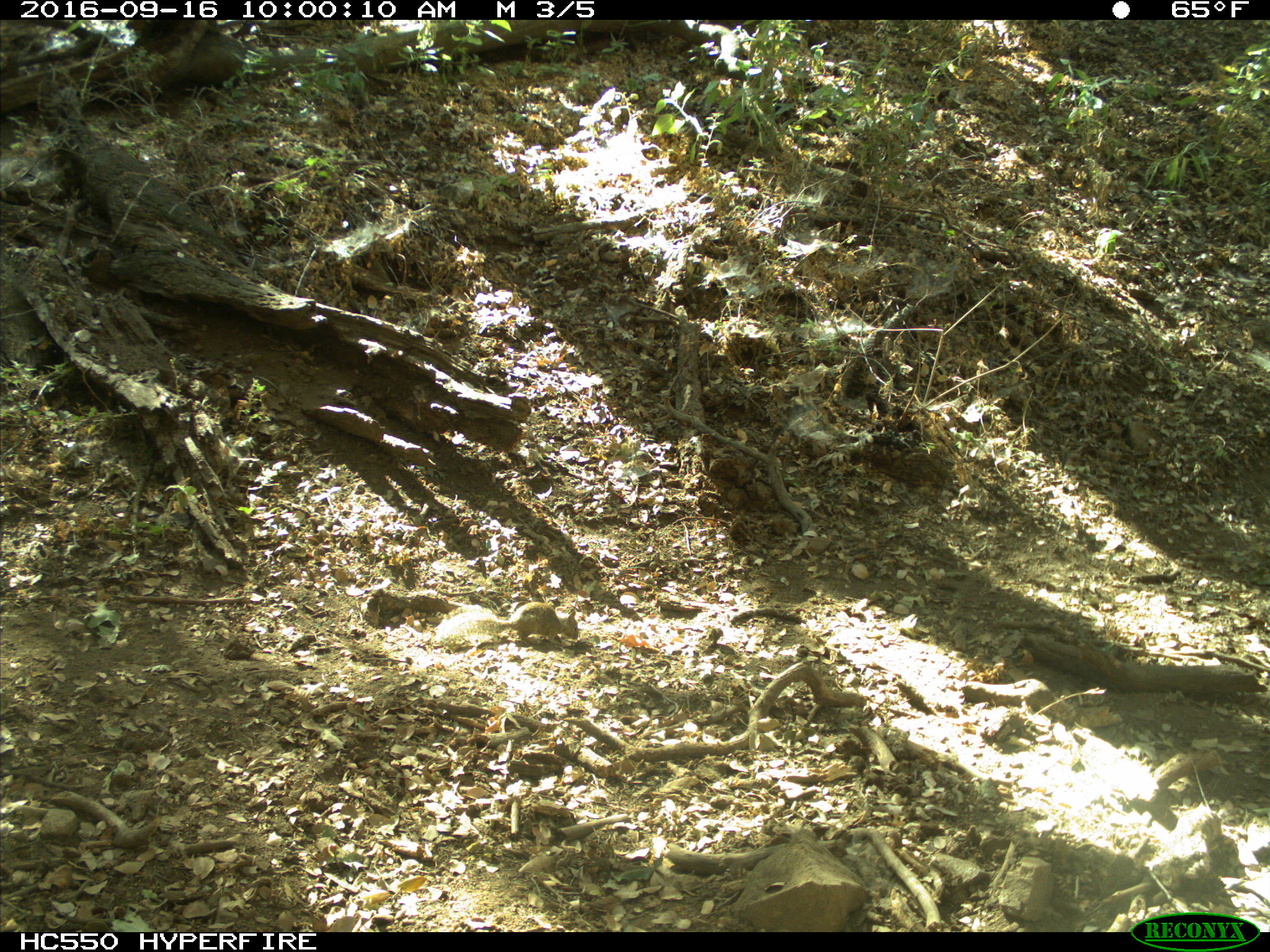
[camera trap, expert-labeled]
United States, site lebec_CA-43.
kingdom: Animalia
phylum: Chordata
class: Mammalia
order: Rodentia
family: Sciuridae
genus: Otospermophilus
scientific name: Otospermophilus beecheyi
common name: california ground squirrel